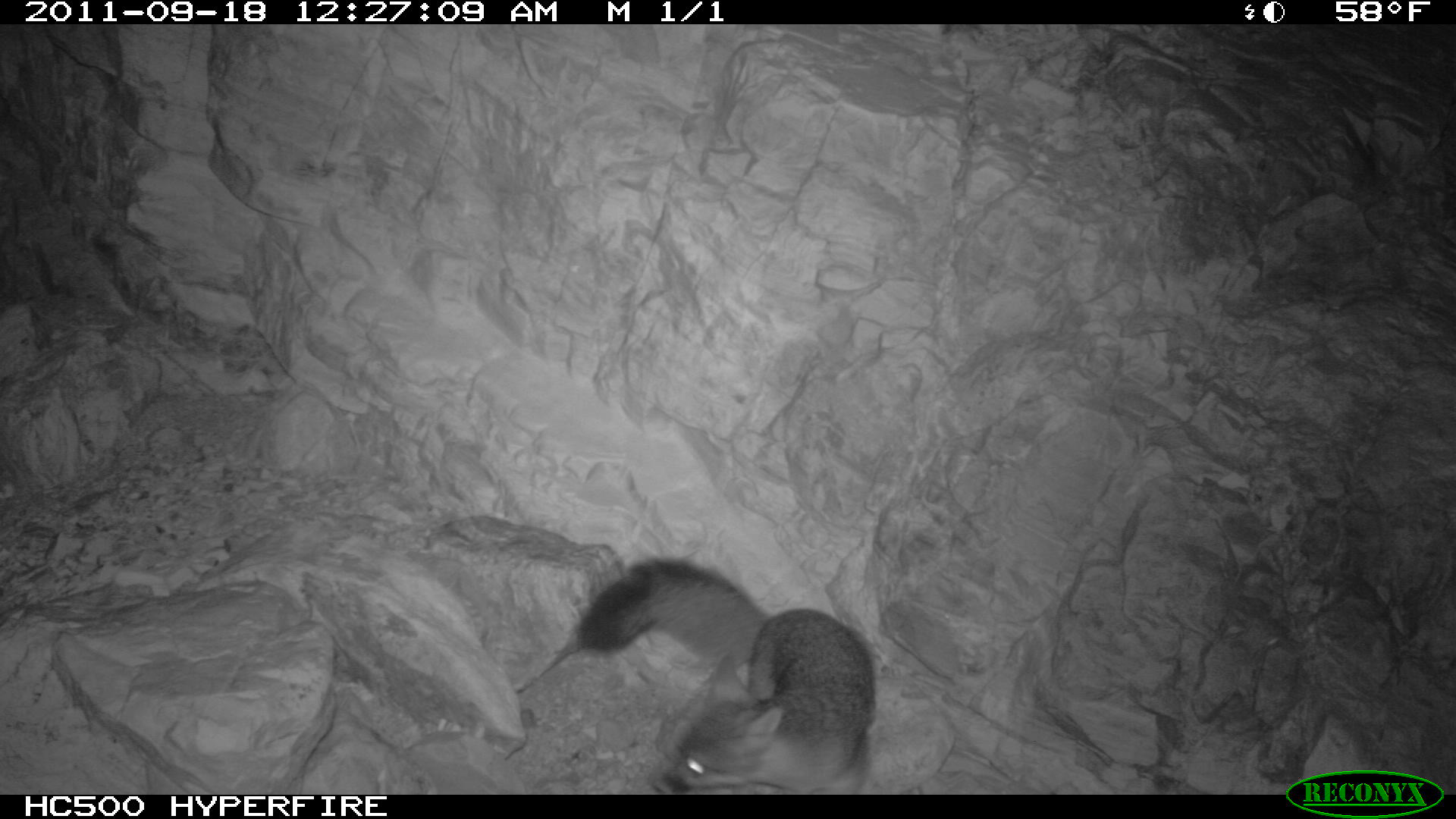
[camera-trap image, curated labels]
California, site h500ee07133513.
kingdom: Animalia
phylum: Chordata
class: Mammalia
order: Carnivora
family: Canidae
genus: Urocyon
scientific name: Urocyon littoralis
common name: island fox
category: fox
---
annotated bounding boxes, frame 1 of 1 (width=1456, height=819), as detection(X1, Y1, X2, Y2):
fox: detection(575, 557, 876, 795)